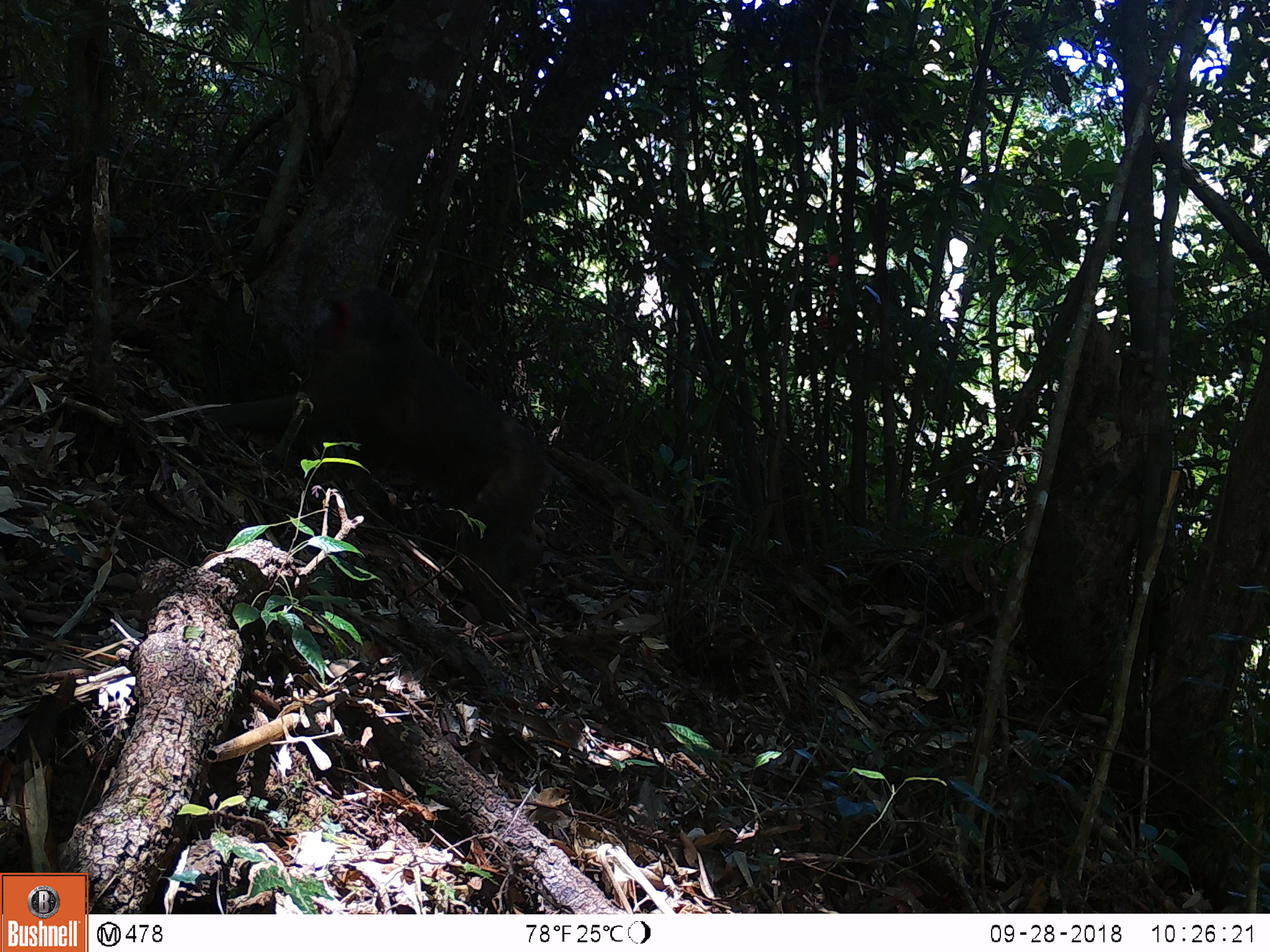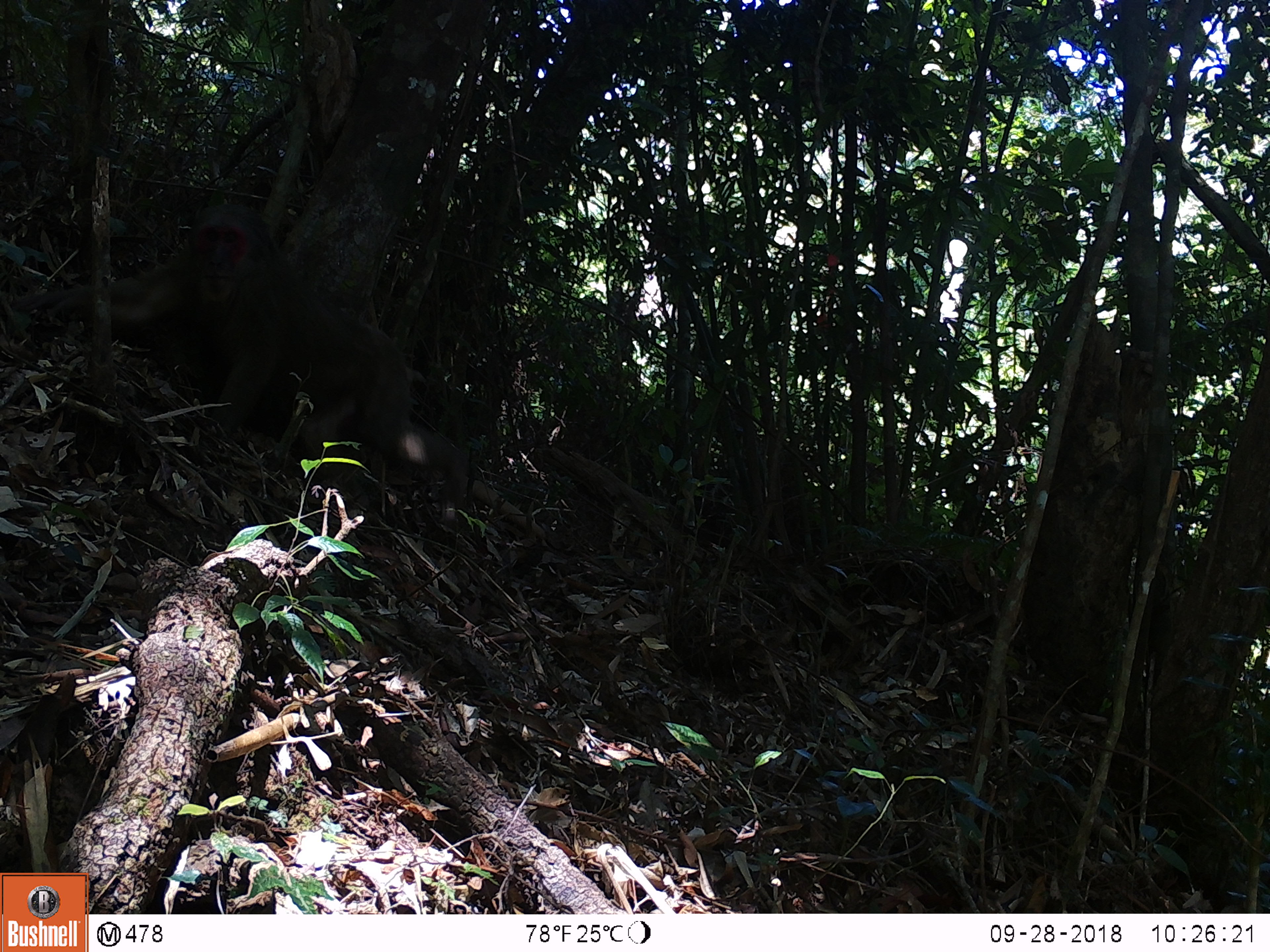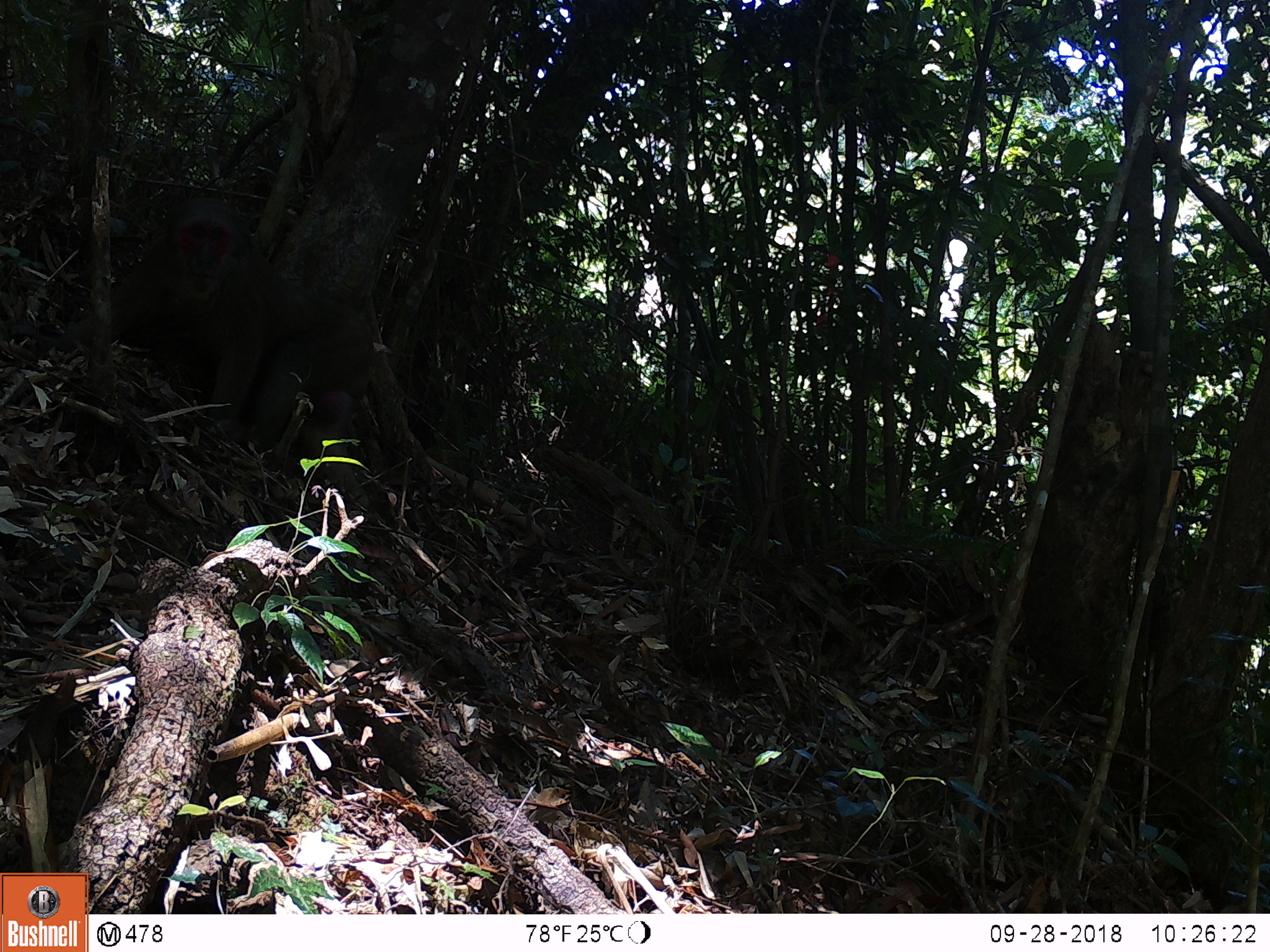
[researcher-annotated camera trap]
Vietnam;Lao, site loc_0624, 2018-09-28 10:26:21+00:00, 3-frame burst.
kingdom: Animalia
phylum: Chordata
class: Mammalia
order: Primates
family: Cercopithecidae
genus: Macaca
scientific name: Macaca arctoides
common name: stump-tailed macaque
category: stump tailed macaque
Stump tailed macaque (stump-tailed macaque) (Macaca arctoides). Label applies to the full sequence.